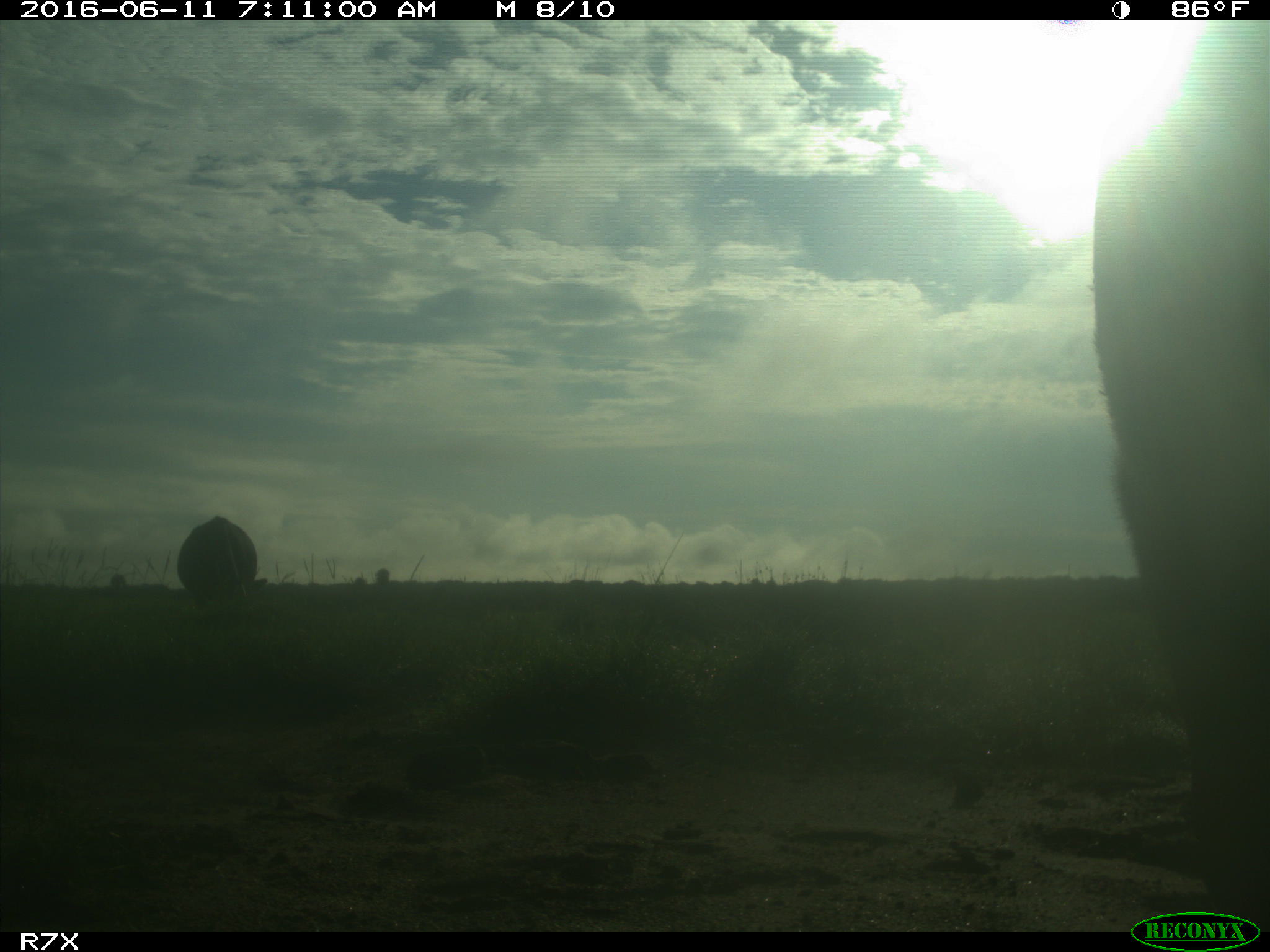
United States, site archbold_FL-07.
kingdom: Animalia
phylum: Chordata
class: Mammalia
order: Artiodactyla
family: Bovidae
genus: Bos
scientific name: Bos taurus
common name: domestic cow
Bos taurus (domestic cow).